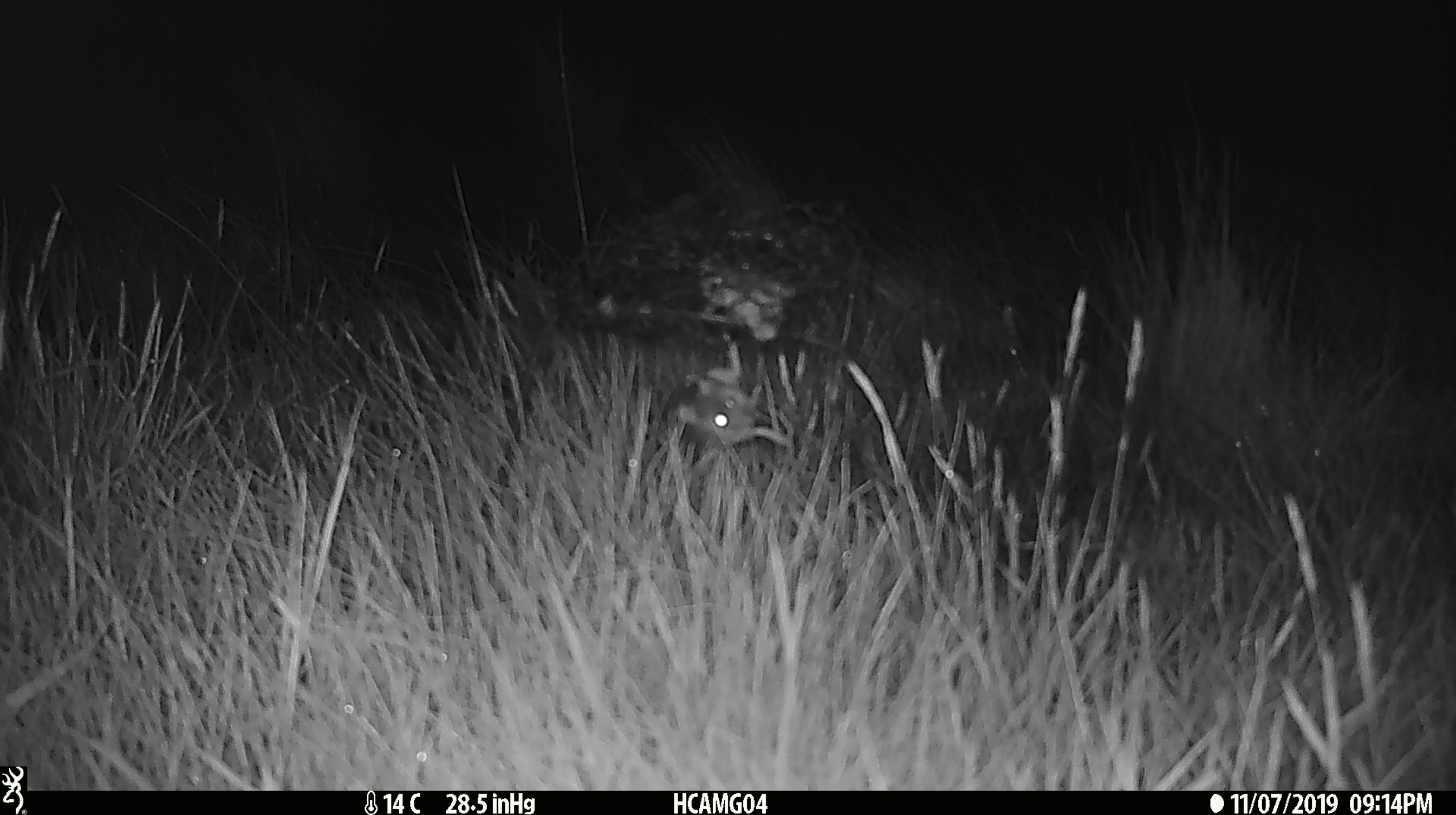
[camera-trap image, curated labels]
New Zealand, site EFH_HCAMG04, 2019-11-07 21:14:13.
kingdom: Animalia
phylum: Chordata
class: Mammalia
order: Rodentia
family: Muridae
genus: Mus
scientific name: Mus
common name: mouse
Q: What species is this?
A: Mouse (Mus).